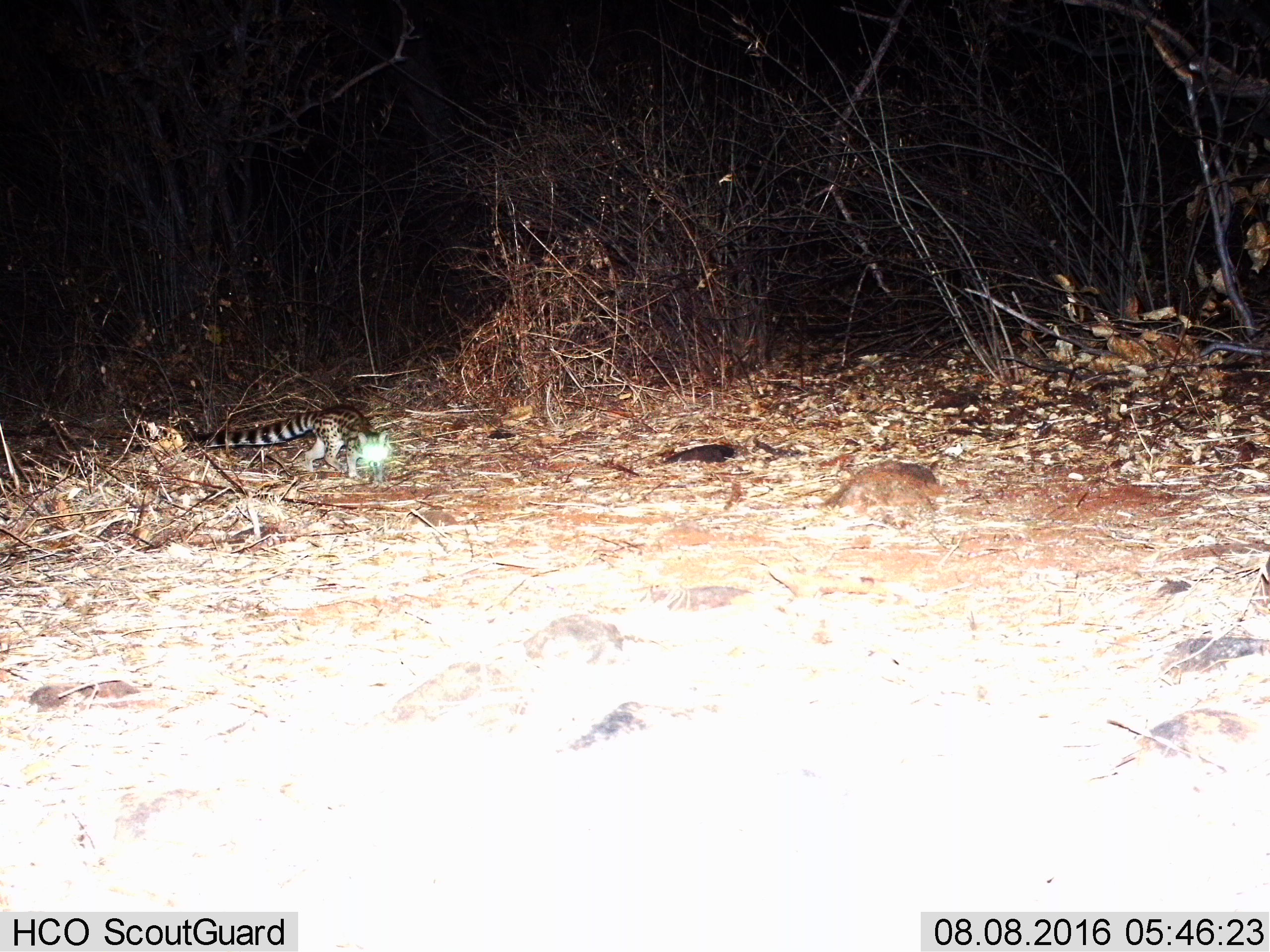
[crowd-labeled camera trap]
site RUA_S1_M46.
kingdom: Animalia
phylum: Chordata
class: Mammalia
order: Carnivora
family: Viverridae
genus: Genetta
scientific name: Genetta genetta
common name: small-spotted genet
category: genetcommonsmallspotted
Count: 1.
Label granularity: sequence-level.